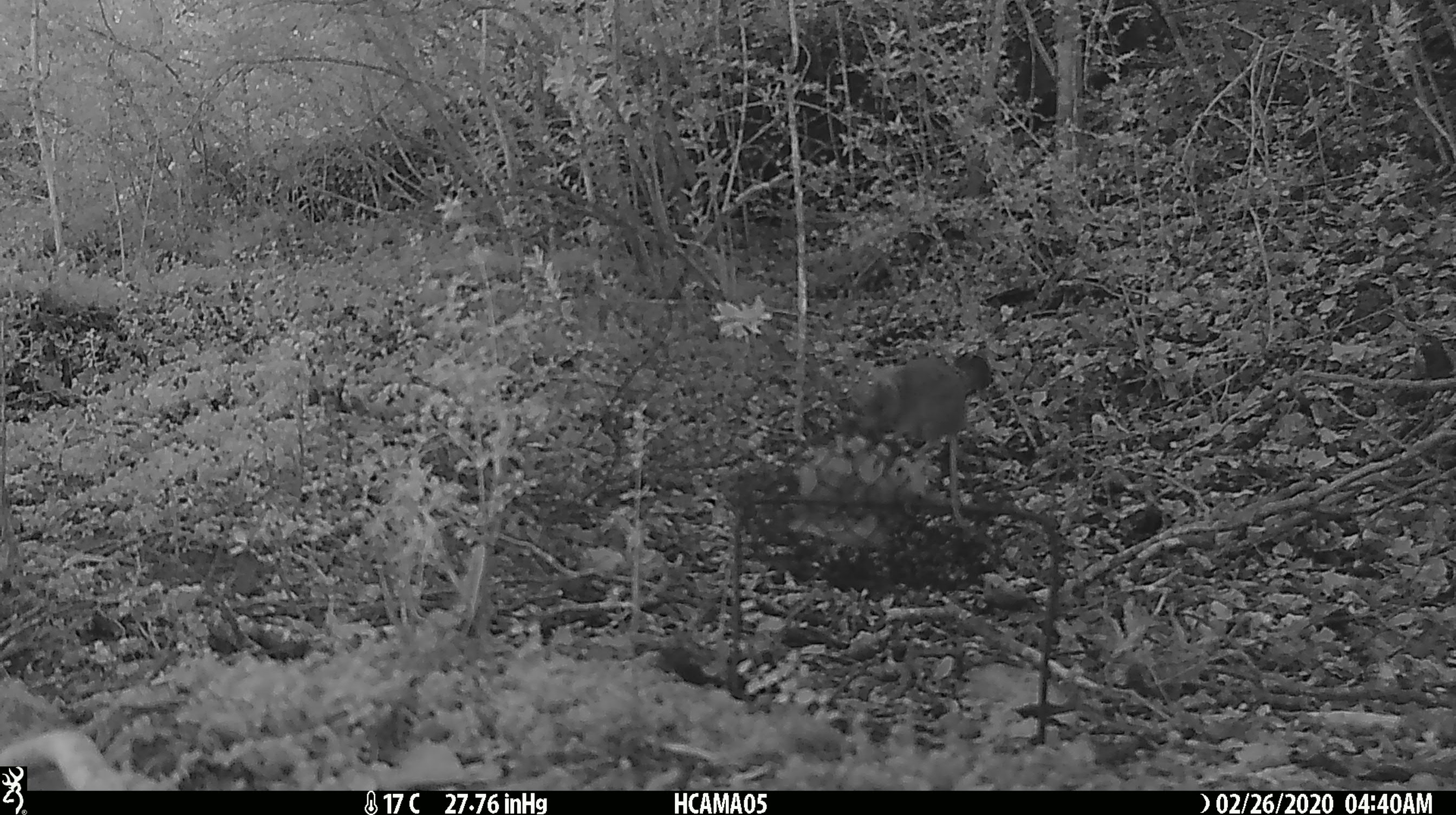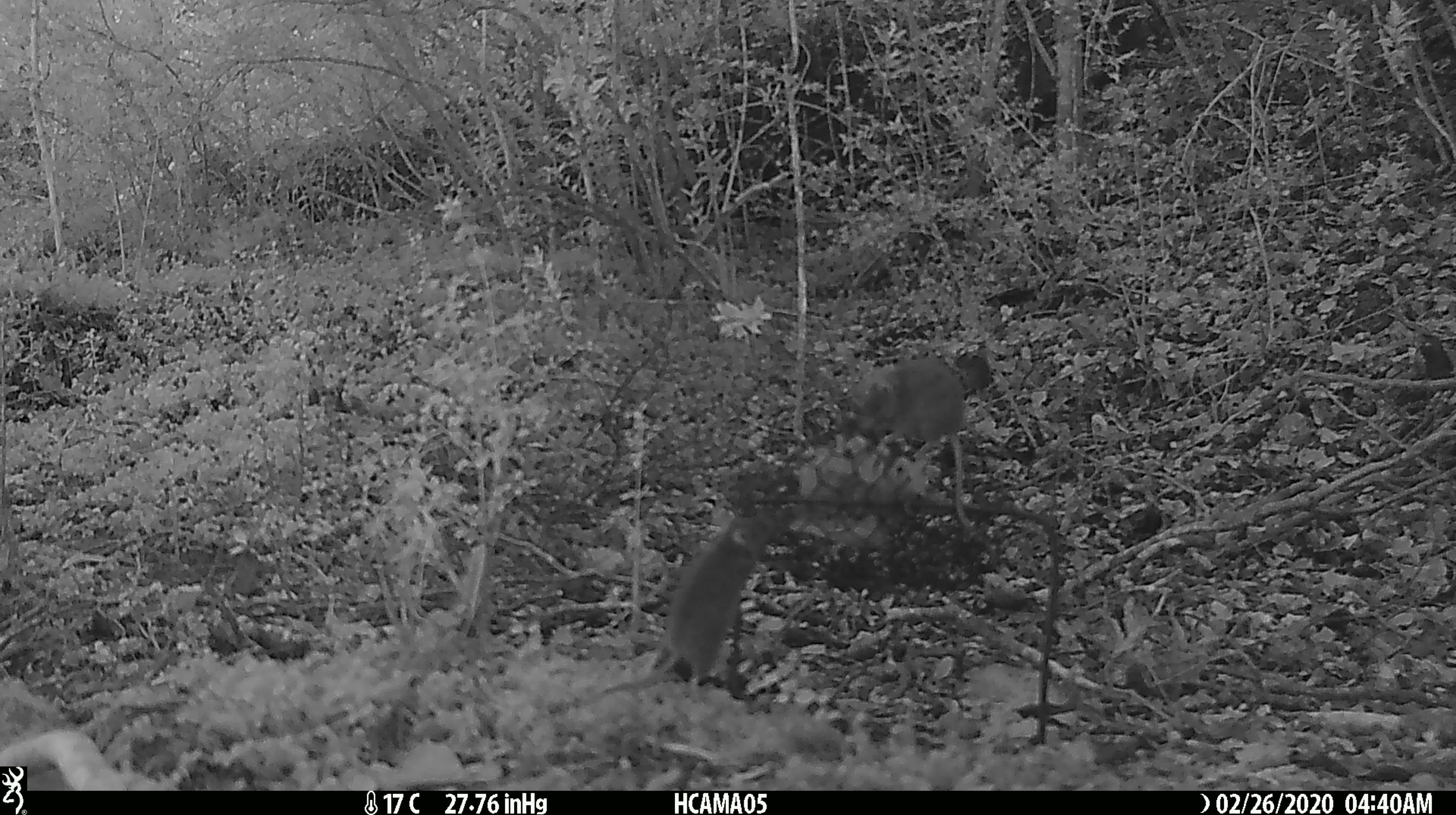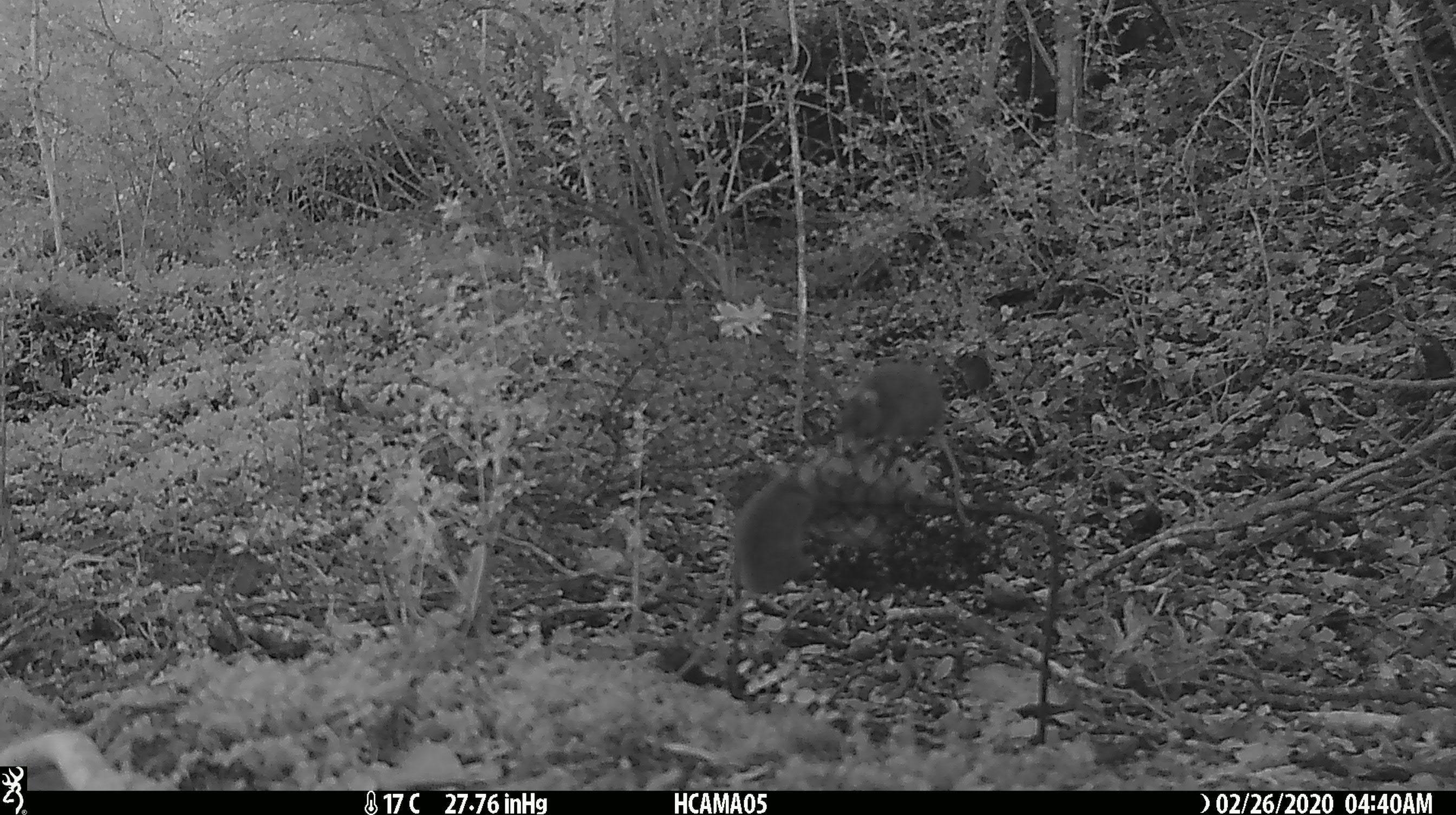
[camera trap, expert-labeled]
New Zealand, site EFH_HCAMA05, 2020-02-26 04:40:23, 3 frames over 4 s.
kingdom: Animalia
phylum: Chordata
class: Mammalia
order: Rodentia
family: Muridae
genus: Mus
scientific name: Mus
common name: mouse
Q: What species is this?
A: Mouse (Mus).